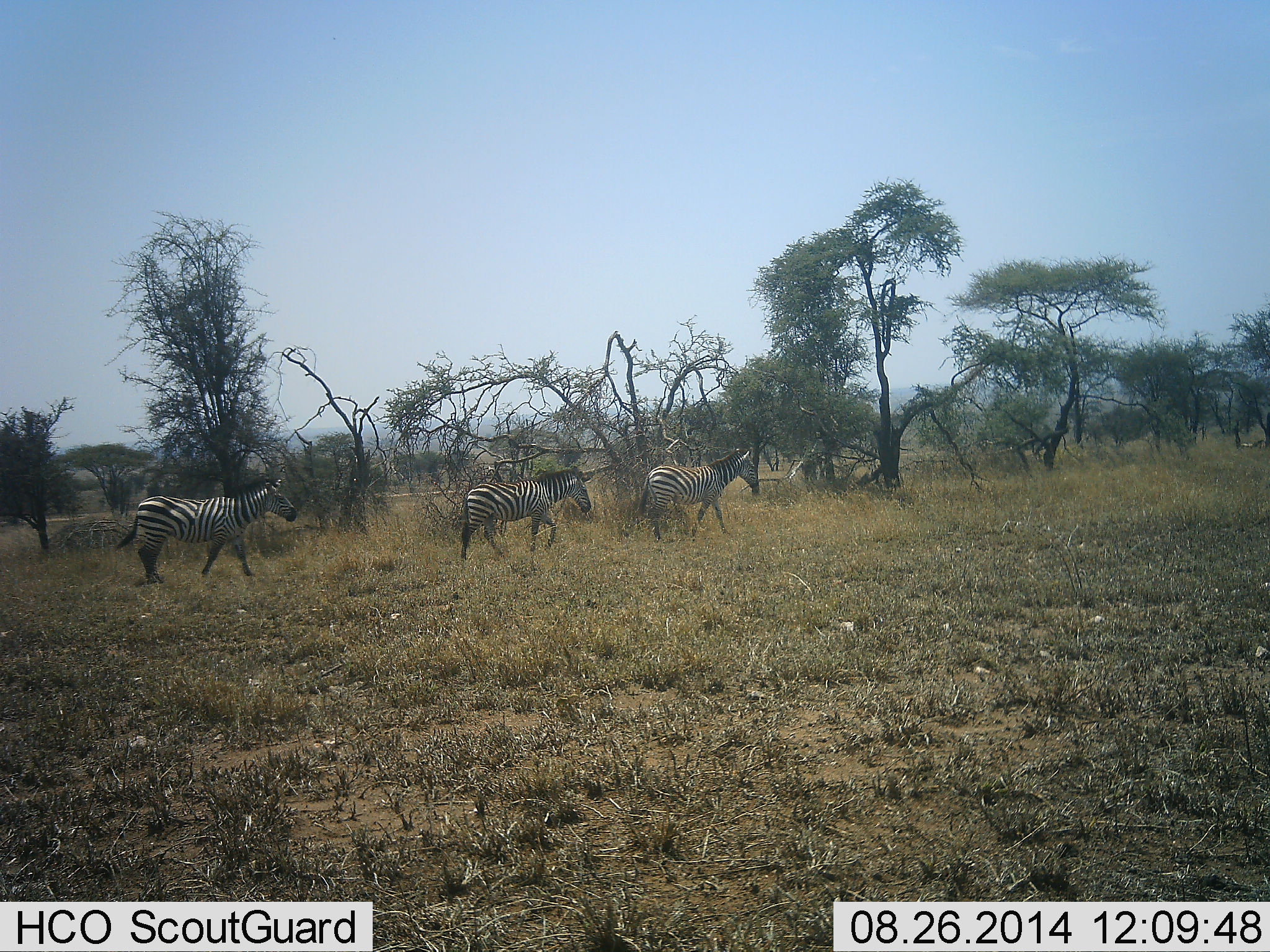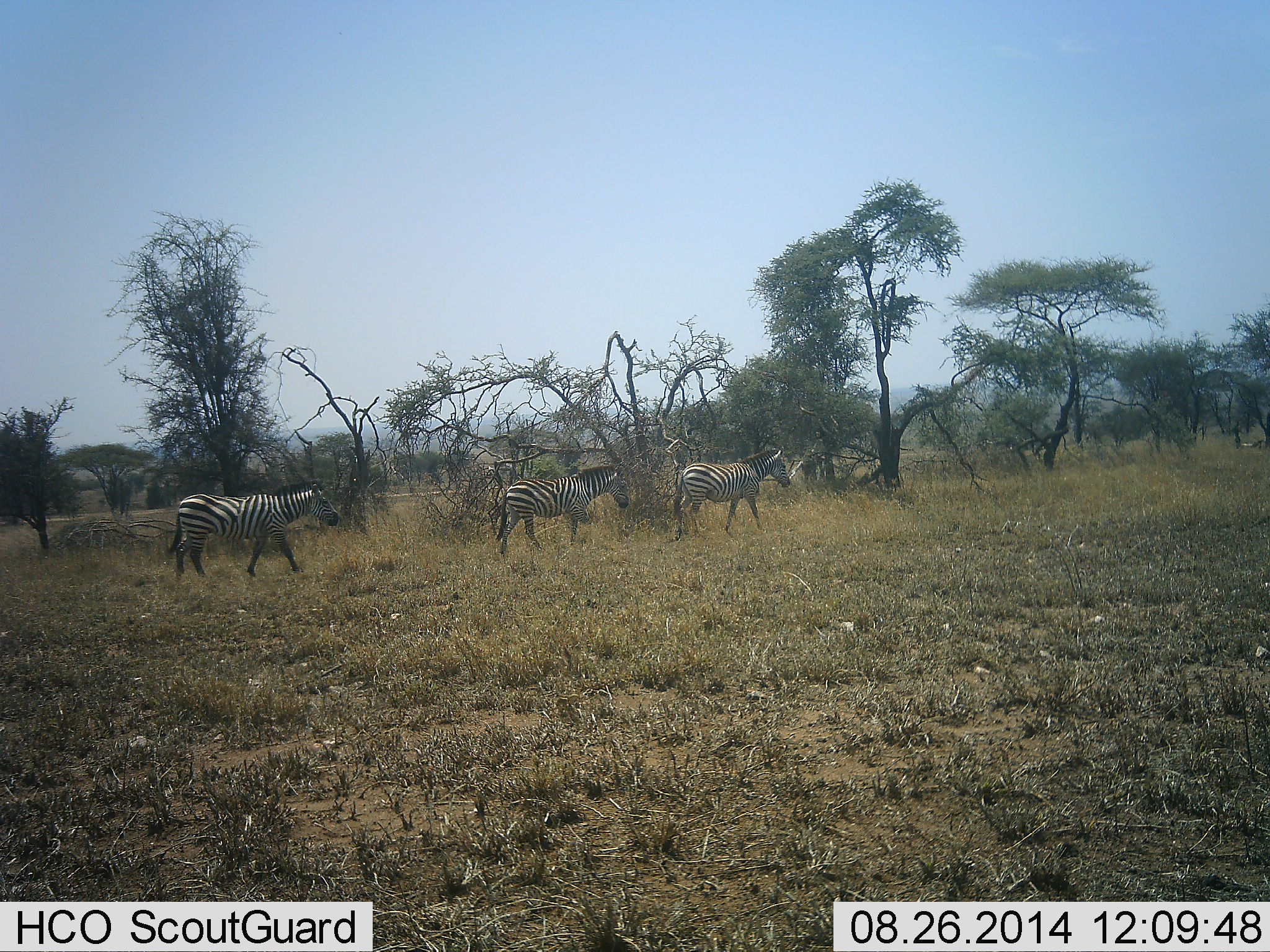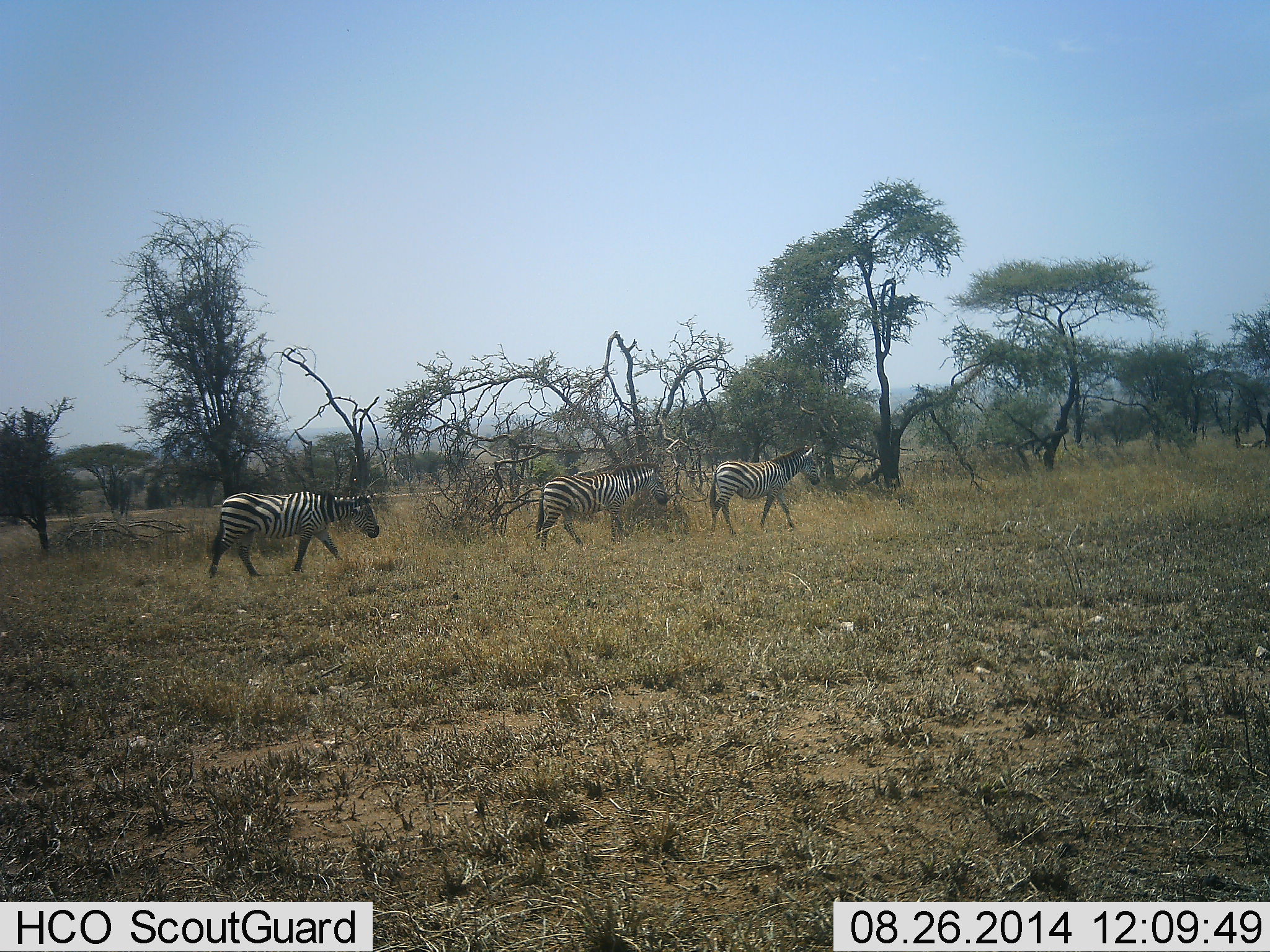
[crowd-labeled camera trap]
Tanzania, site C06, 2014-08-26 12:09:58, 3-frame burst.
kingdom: Animalia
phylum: Chordata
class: Mammalia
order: Perissodactyla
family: Equidae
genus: Equus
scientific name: Equus quagga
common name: plains zebra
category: zebra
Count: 3.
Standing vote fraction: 0%.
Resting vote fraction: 0%.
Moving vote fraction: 100%.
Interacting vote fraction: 0%.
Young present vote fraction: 0%.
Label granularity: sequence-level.